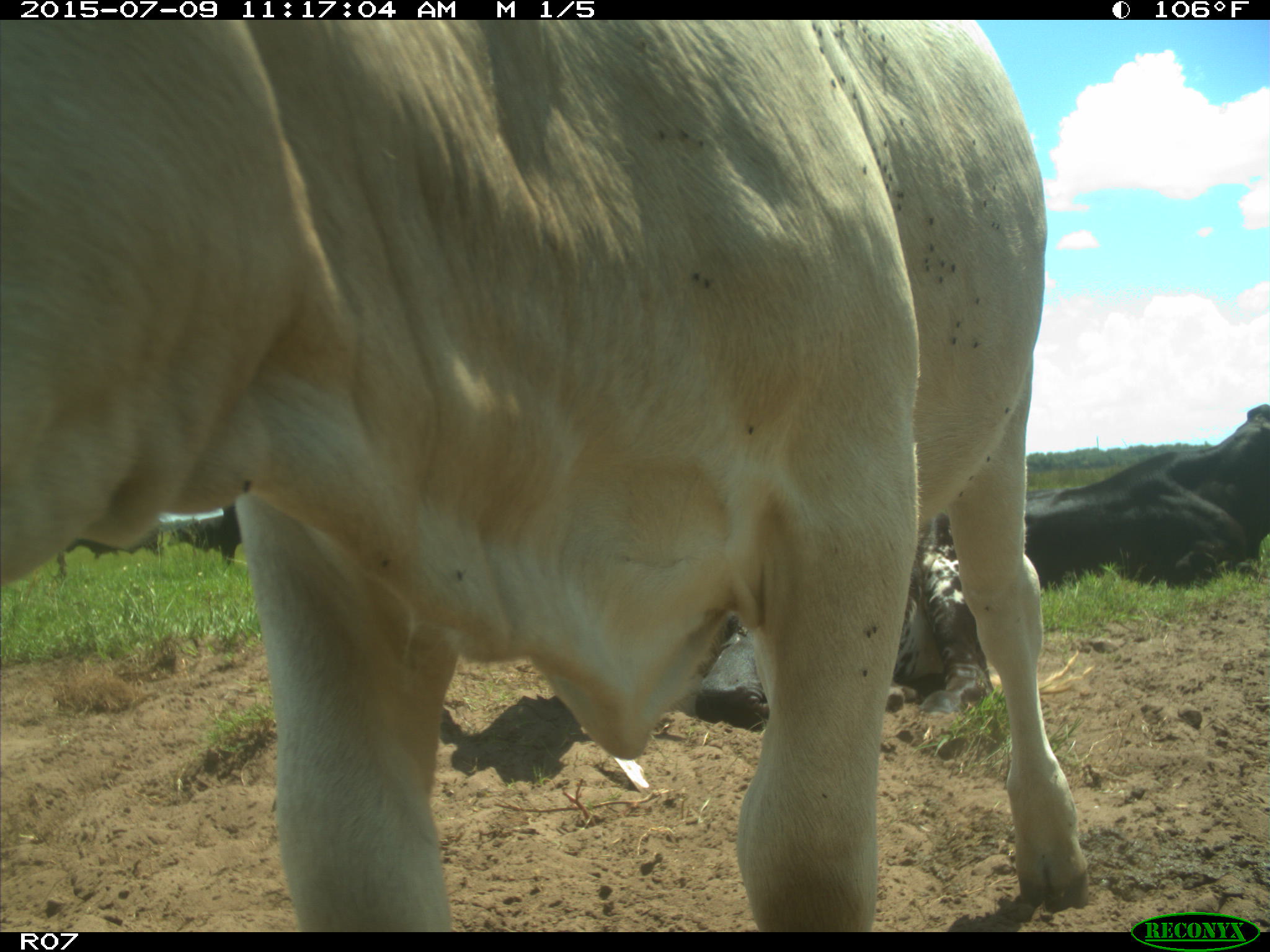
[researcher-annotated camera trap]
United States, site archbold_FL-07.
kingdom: Animalia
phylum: Chordata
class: Mammalia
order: Artiodactyla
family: Bovidae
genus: Bos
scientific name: Bos taurus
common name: domestic cow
Bos taurus (domestic cow).